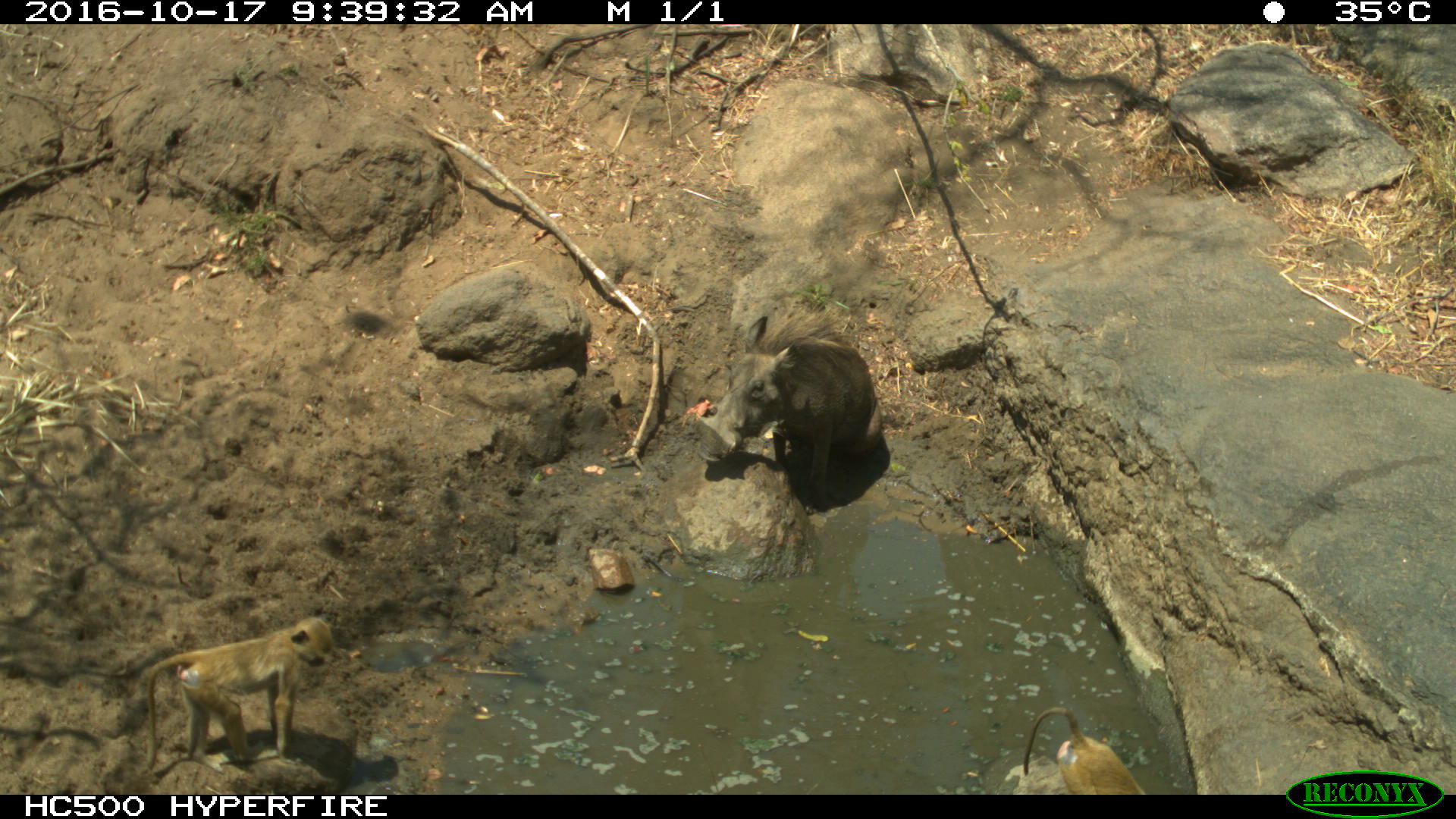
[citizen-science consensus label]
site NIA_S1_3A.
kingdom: Animalia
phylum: Chordata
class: Mammalia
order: Primates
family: Cercopithecidae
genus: Papio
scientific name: Papio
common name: baboon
Baboon (Papio), count 2. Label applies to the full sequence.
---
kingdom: Animalia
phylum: Chordata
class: Mammalia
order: Artiodactyla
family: Suidae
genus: Phacochoerus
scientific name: Phacochoerus africanus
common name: warthog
Warthog (Phacochoerus africanus), count 1. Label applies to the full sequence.